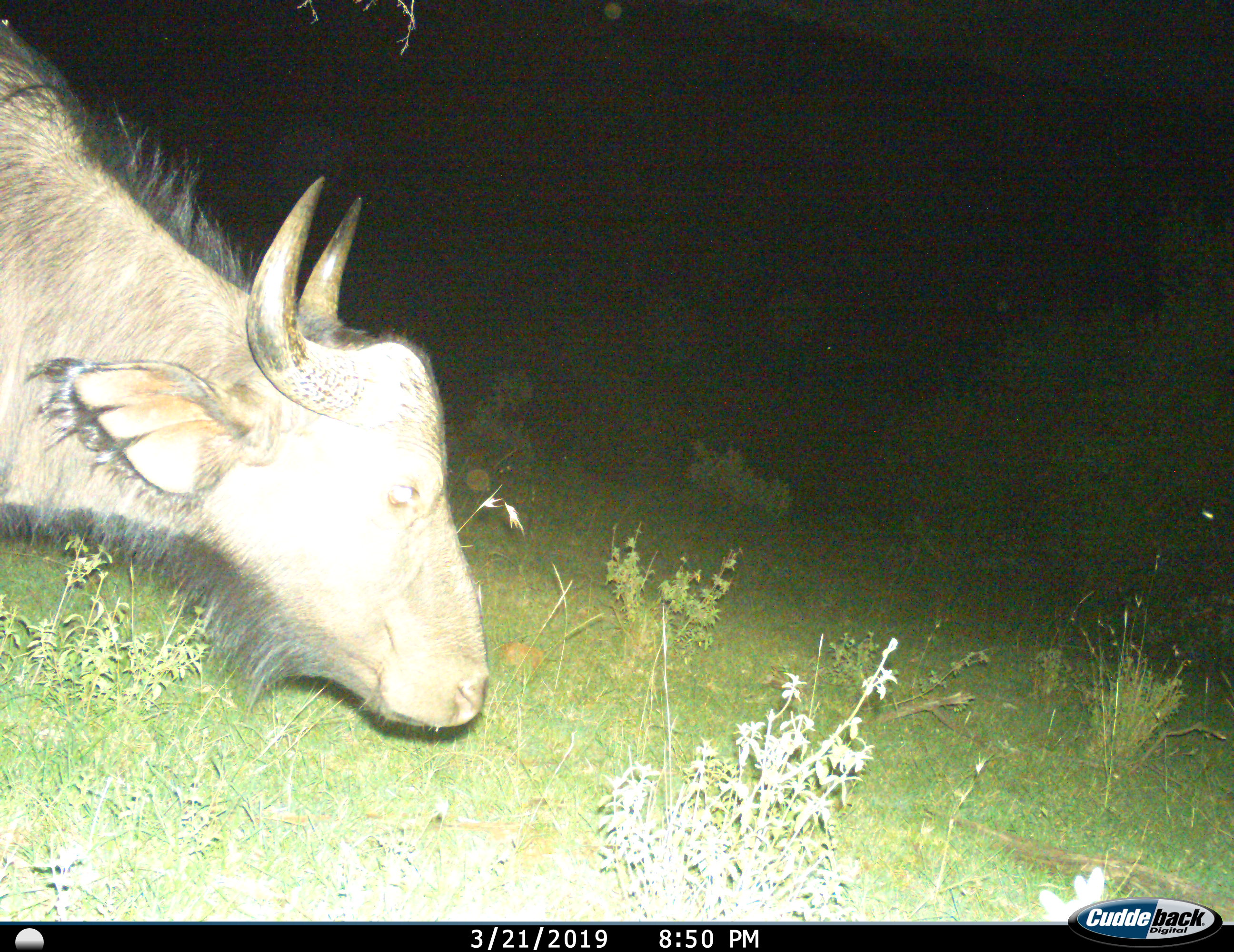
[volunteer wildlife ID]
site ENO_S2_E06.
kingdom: Animalia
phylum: Chordata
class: Mammalia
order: Artiodactyla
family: Bovidae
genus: Syncerus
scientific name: Syncerus caffer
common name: african buffalo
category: buffalo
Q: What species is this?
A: Buffalo (african buffalo) (Syncerus caffer).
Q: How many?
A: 1.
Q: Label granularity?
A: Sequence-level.